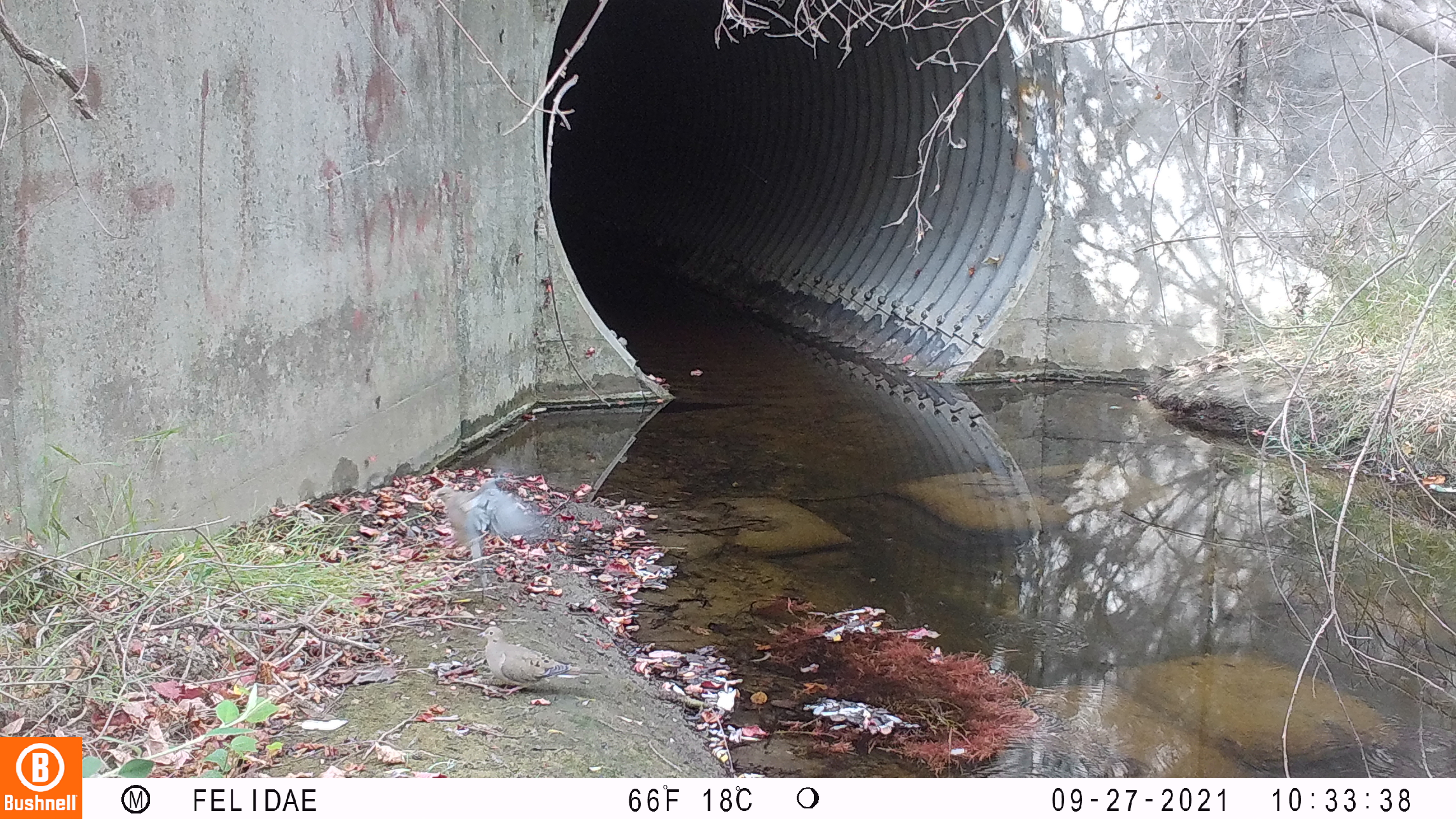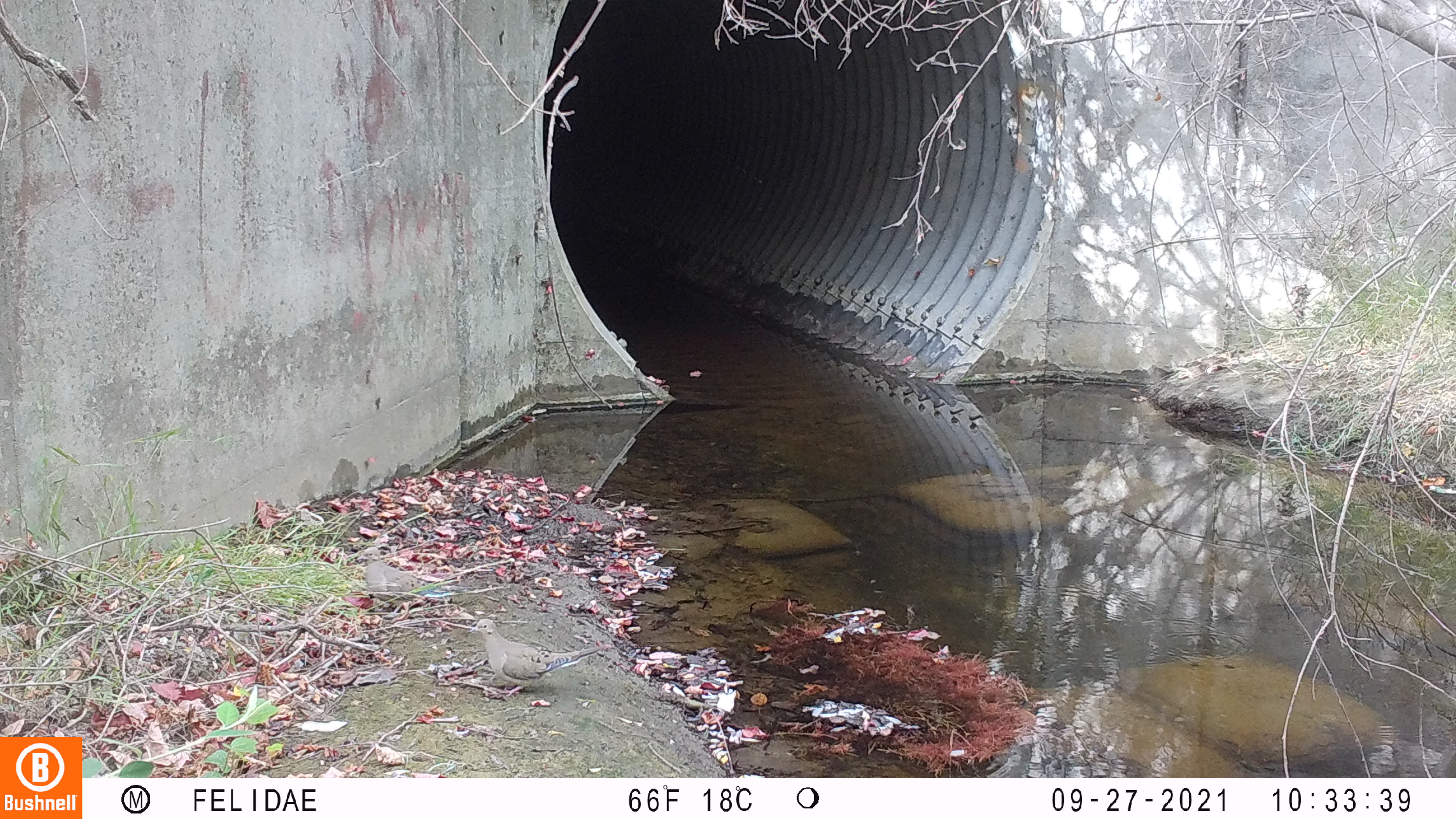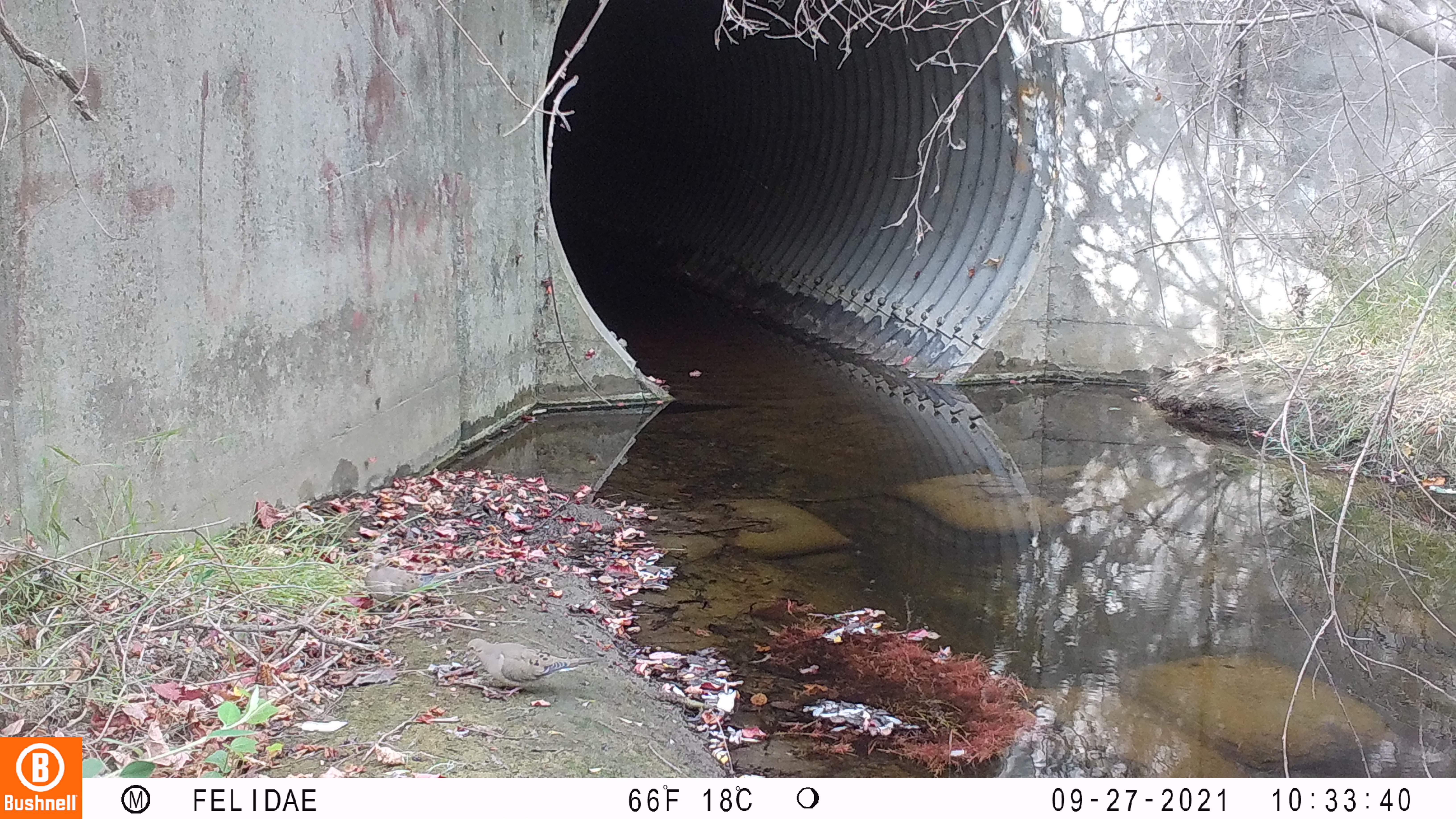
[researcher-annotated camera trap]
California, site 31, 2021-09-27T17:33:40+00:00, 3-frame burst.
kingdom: Animalia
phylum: Chordata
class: Aves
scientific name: Aves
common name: bird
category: unknown bird